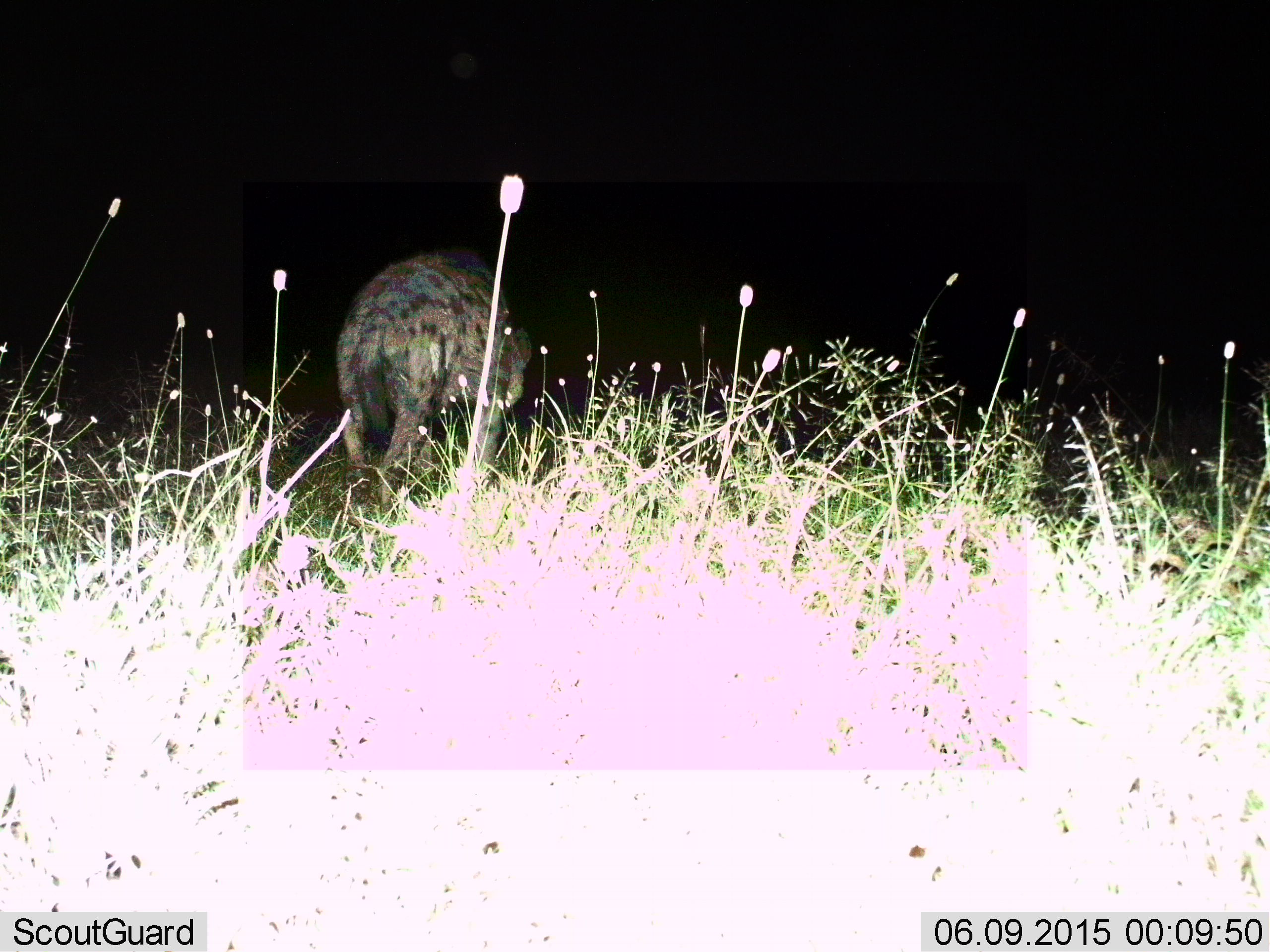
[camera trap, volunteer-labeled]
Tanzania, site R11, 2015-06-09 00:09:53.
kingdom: Animalia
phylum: Chordata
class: Mammalia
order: Carnivora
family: Hyaenidae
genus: Crocuta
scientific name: Crocuta crocuta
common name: spotted hyena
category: hyenaspotted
Hyenaspotted (spotted hyena) (Crocuta crocuta), count 1. Behavior (volunteer vote fractions): standing 0%, resting 0%, moving 100%, interacting 0%. Young present (vote fraction): 0%. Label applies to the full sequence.